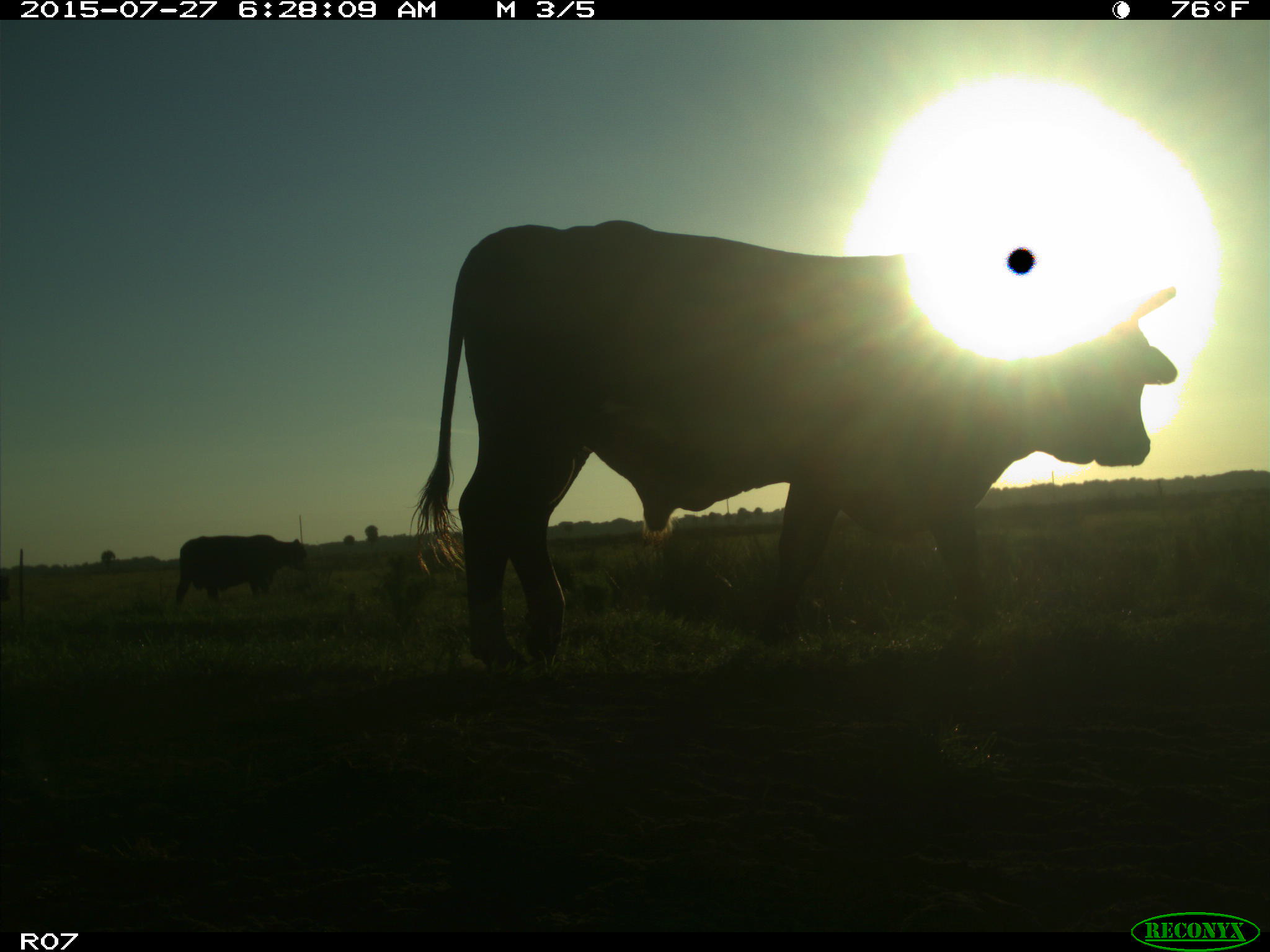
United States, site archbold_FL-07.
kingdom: Animalia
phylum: Chordata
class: Mammalia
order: Artiodactyla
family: Bovidae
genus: Bos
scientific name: Bos taurus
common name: domestic cow